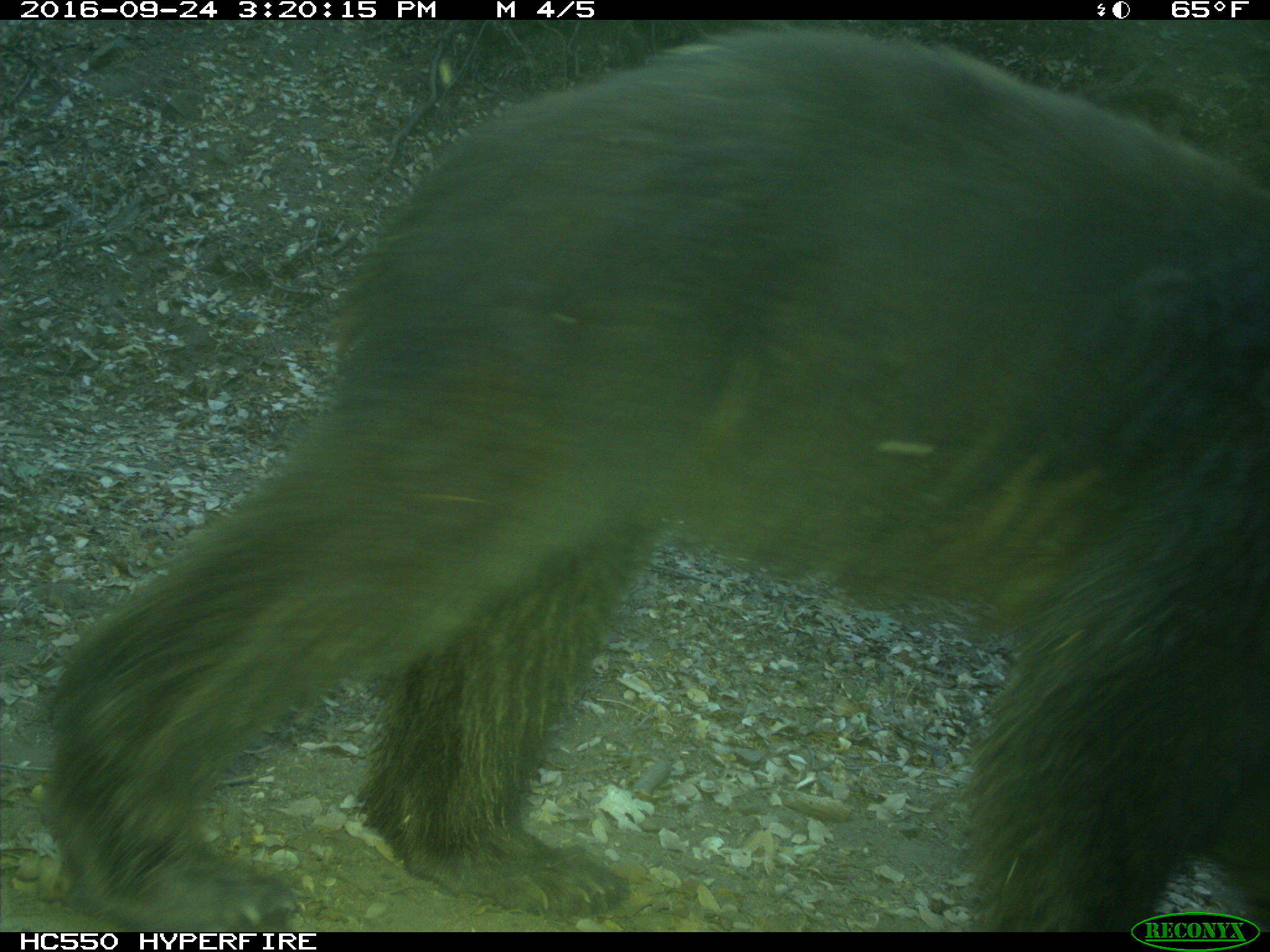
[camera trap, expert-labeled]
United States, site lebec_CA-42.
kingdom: Animalia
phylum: Chordata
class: Mammalia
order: Carnivora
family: Ursidae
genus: Ursus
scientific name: Ursus americanus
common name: american black bear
Ursus americanus (american black bear).